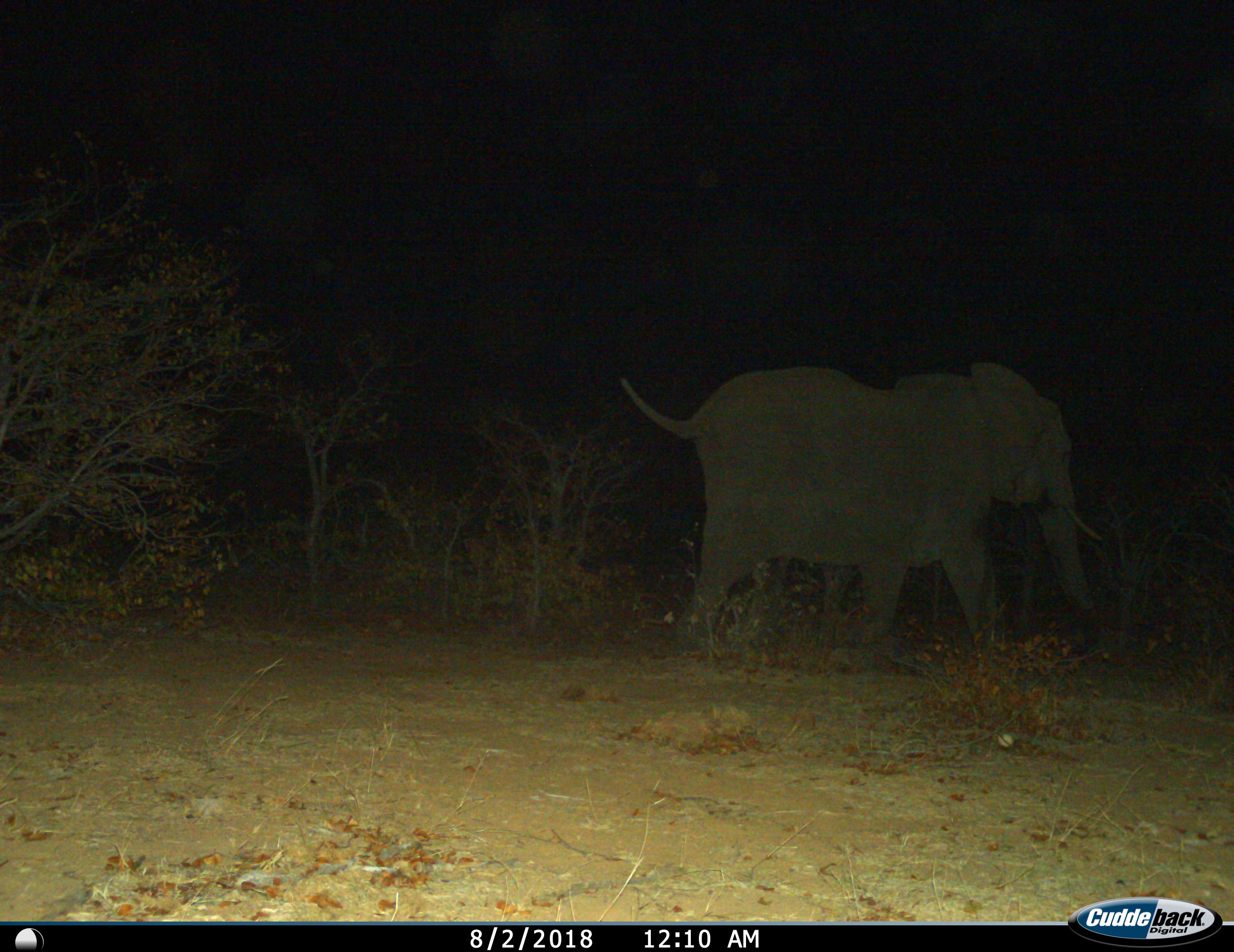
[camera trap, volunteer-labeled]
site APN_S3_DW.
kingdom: Animalia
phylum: Chordata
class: Mammalia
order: Proboscidea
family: Elephantidae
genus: Loxodonta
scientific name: Loxodonta africana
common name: african bush elephant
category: elephant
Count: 1.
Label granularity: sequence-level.